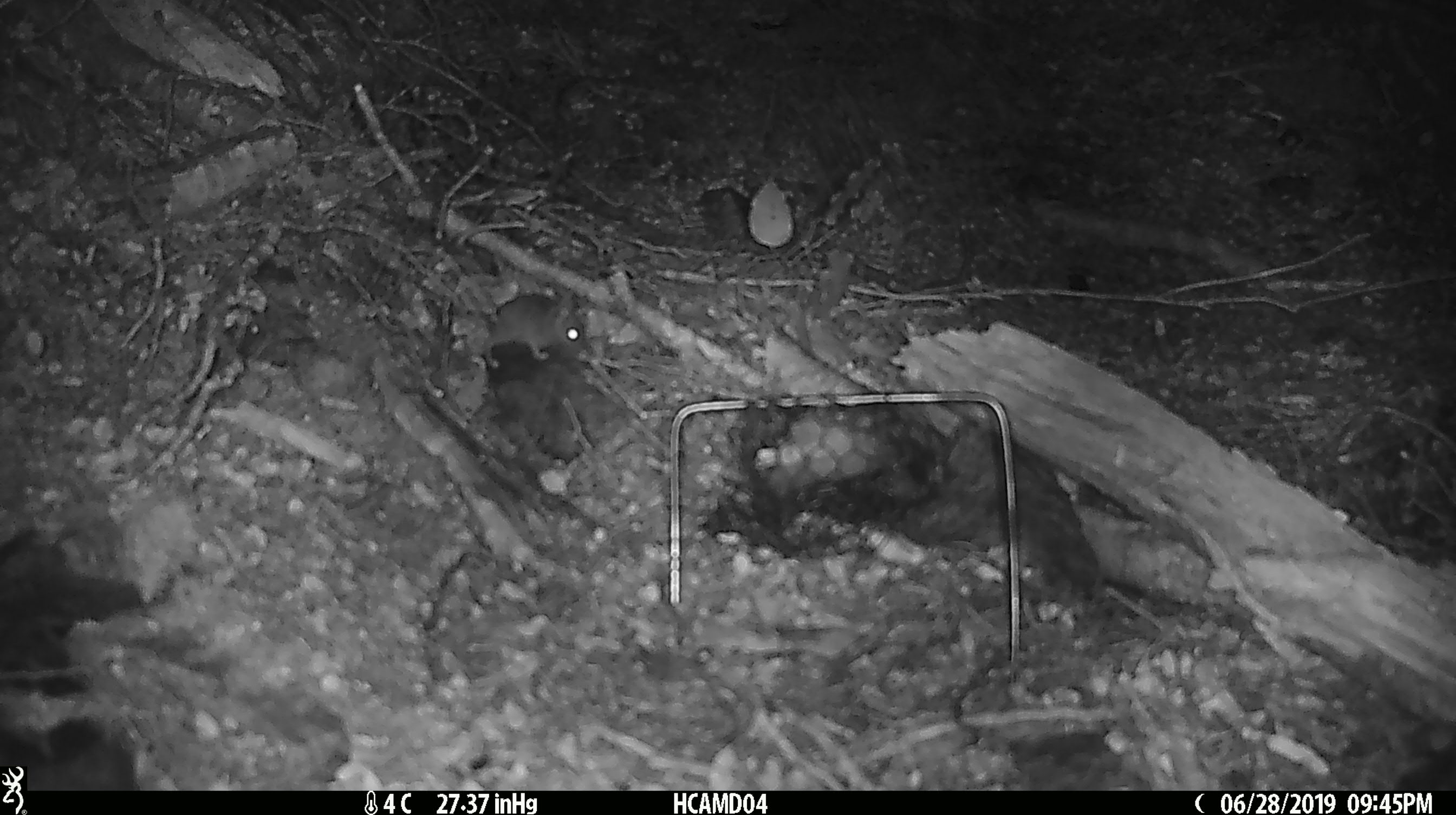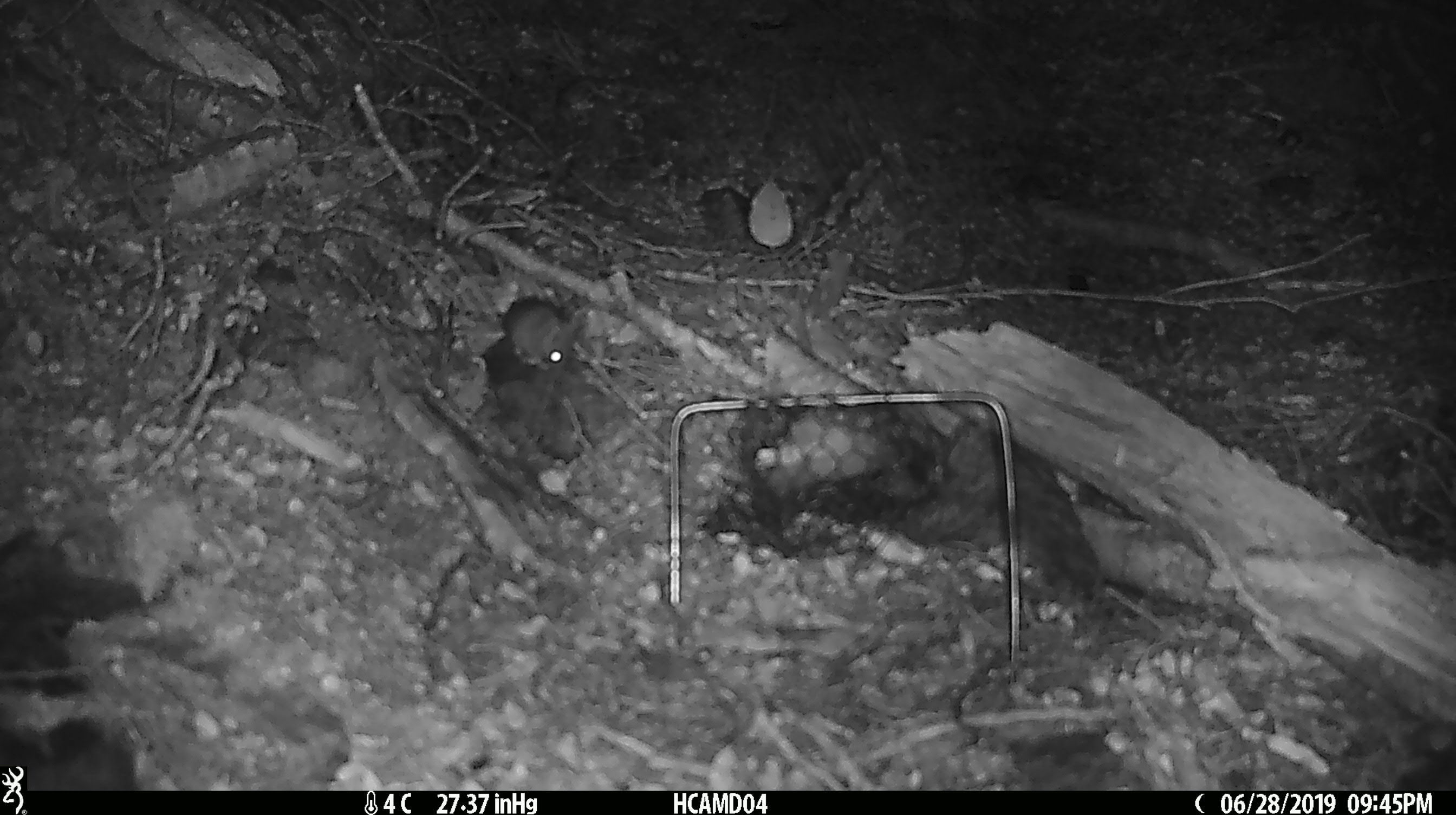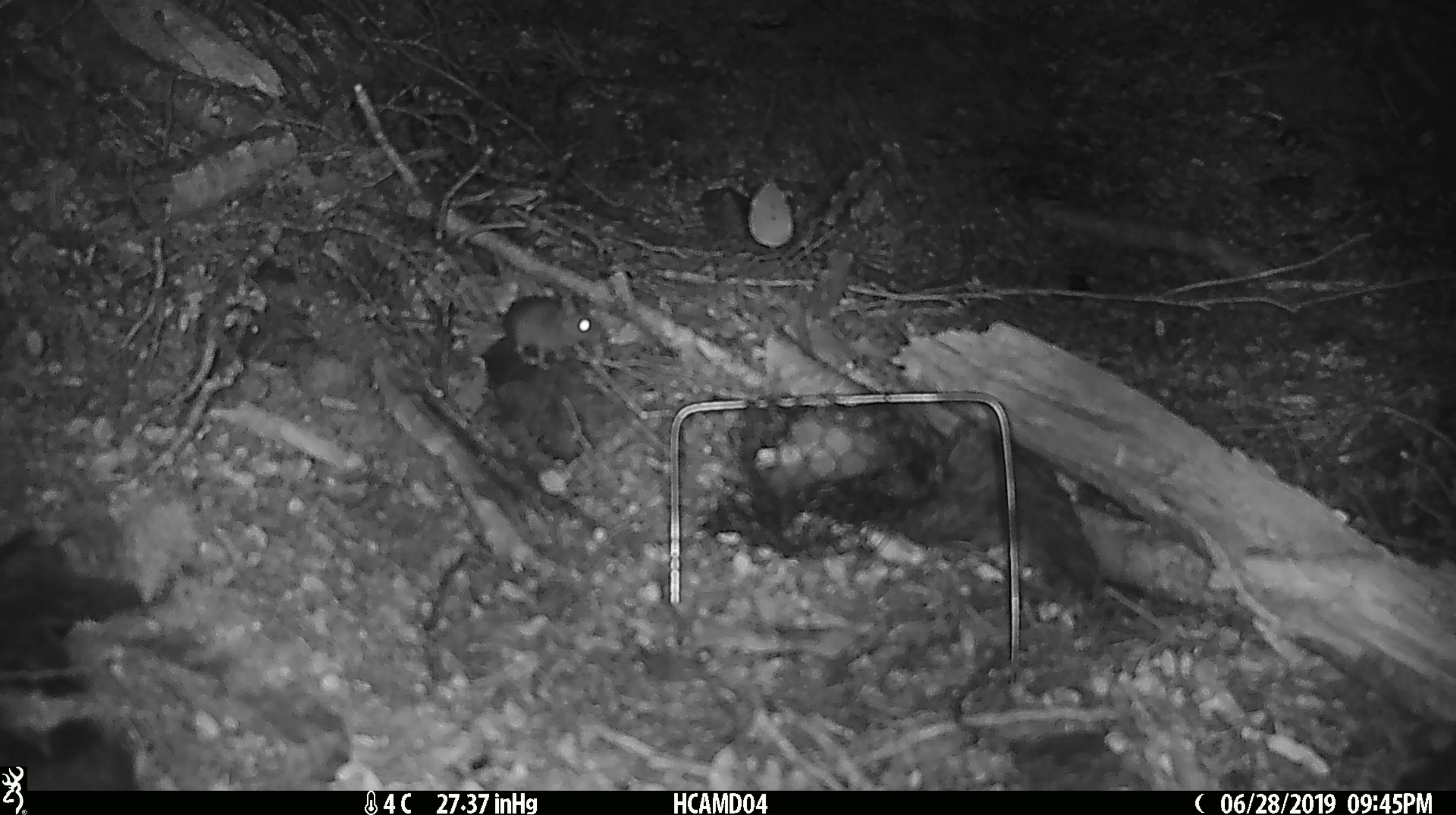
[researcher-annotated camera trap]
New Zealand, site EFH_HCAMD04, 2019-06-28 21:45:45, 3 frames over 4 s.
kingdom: Animalia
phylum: Chordata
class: Mammalia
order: Rodentia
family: Muridae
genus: Mus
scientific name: Mus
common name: mouse